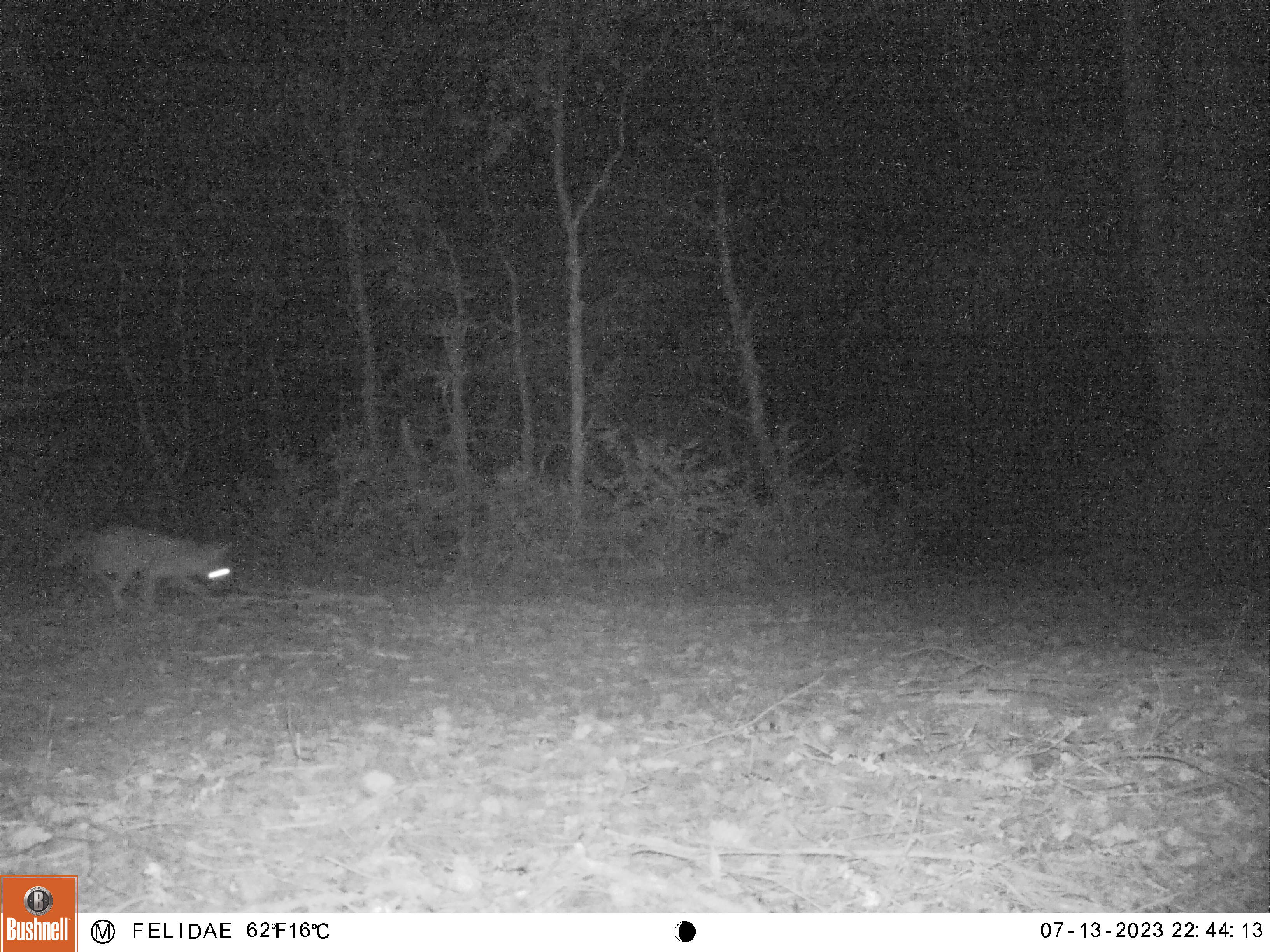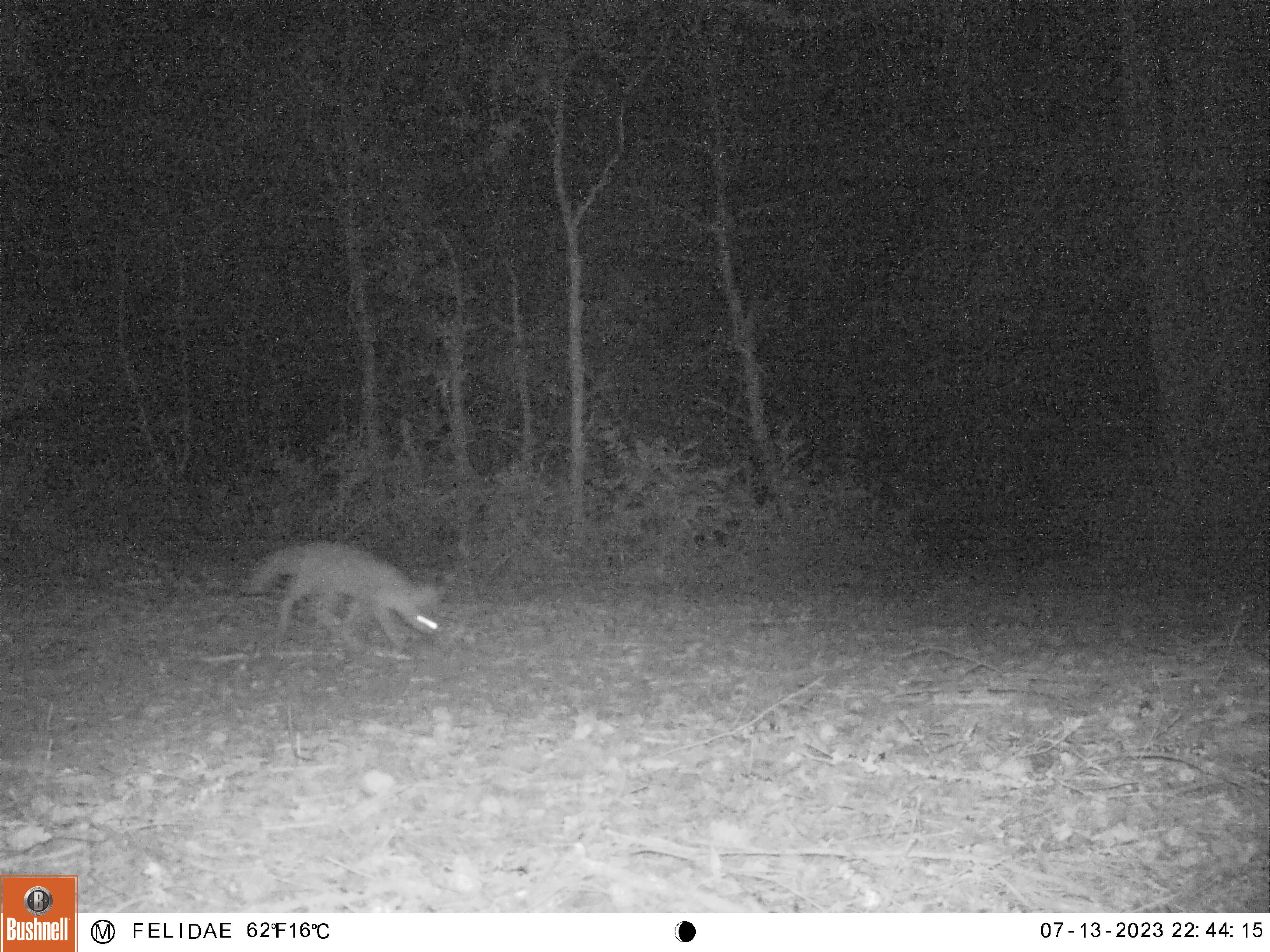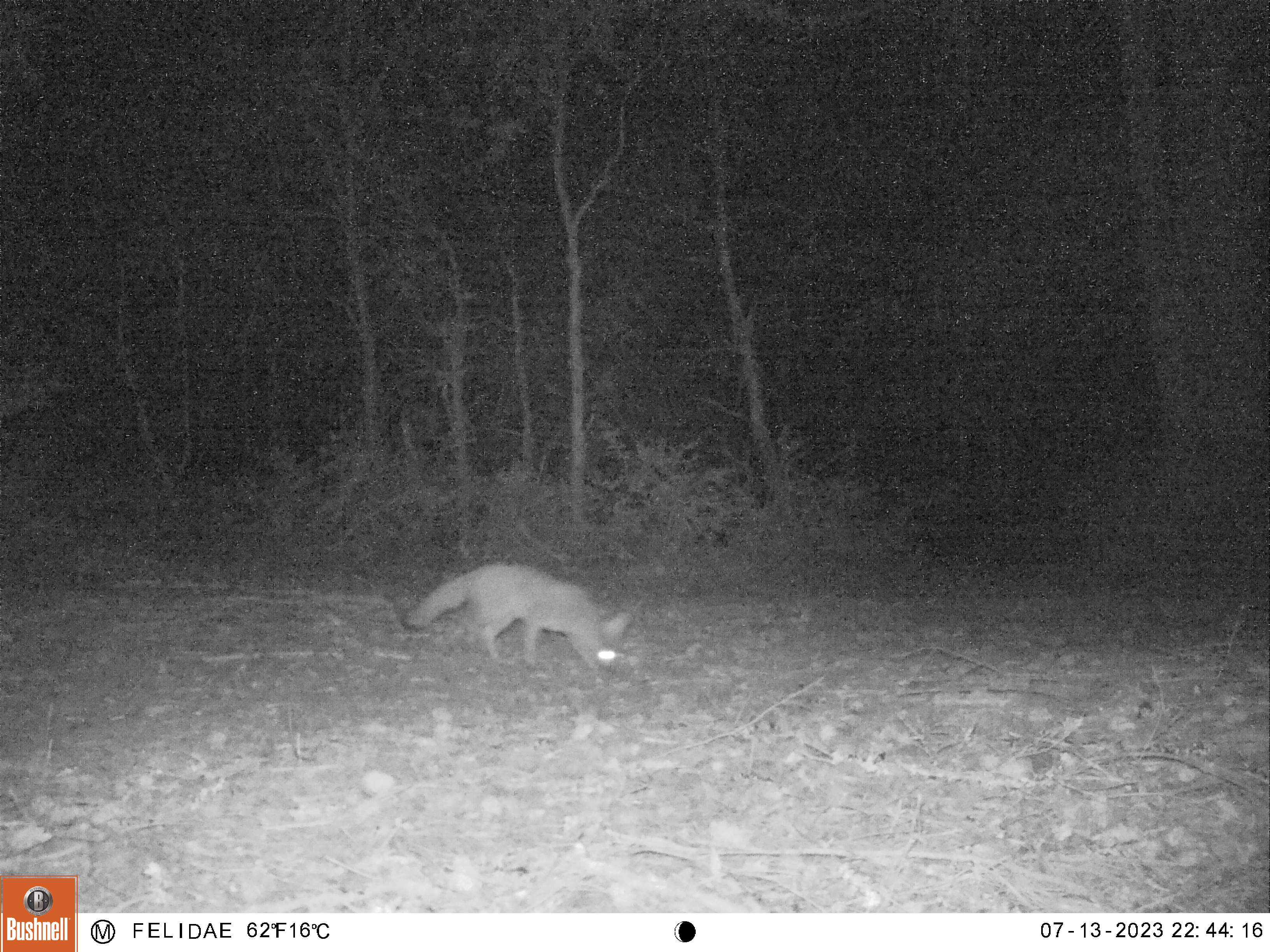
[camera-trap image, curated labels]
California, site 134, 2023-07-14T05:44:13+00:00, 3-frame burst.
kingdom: Animalia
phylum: Chordata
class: Mammalia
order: Carnivora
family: Canidae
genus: Urocyon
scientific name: Urocyon cinereoargenteus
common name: gray fox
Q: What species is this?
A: Gray fox (Urocyon cinereoargenteus).